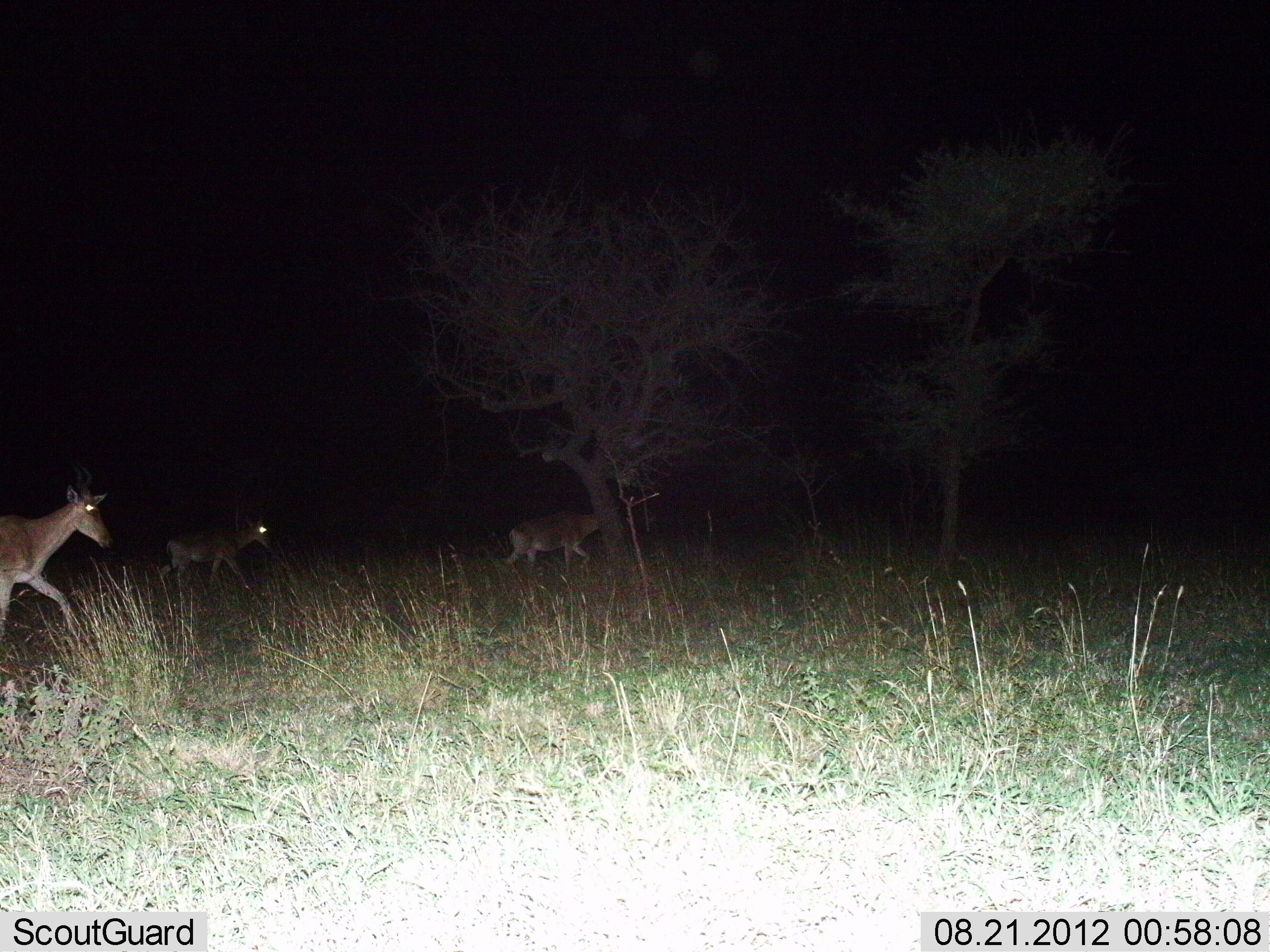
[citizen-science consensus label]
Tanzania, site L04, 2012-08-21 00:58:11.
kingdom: Animalia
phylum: Chordata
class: Mammalia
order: Artiodactyla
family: Bovidae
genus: Alcelaphus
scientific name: Alcelaphus buselaphus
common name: hartebeest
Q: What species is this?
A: Hartebeest (Alcelaphus buselaphus).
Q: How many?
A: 3.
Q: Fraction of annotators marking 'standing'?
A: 0%.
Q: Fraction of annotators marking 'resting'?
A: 0%.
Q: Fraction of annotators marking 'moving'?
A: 100%.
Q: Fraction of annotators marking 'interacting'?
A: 0%.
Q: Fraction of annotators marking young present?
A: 10%.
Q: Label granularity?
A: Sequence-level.